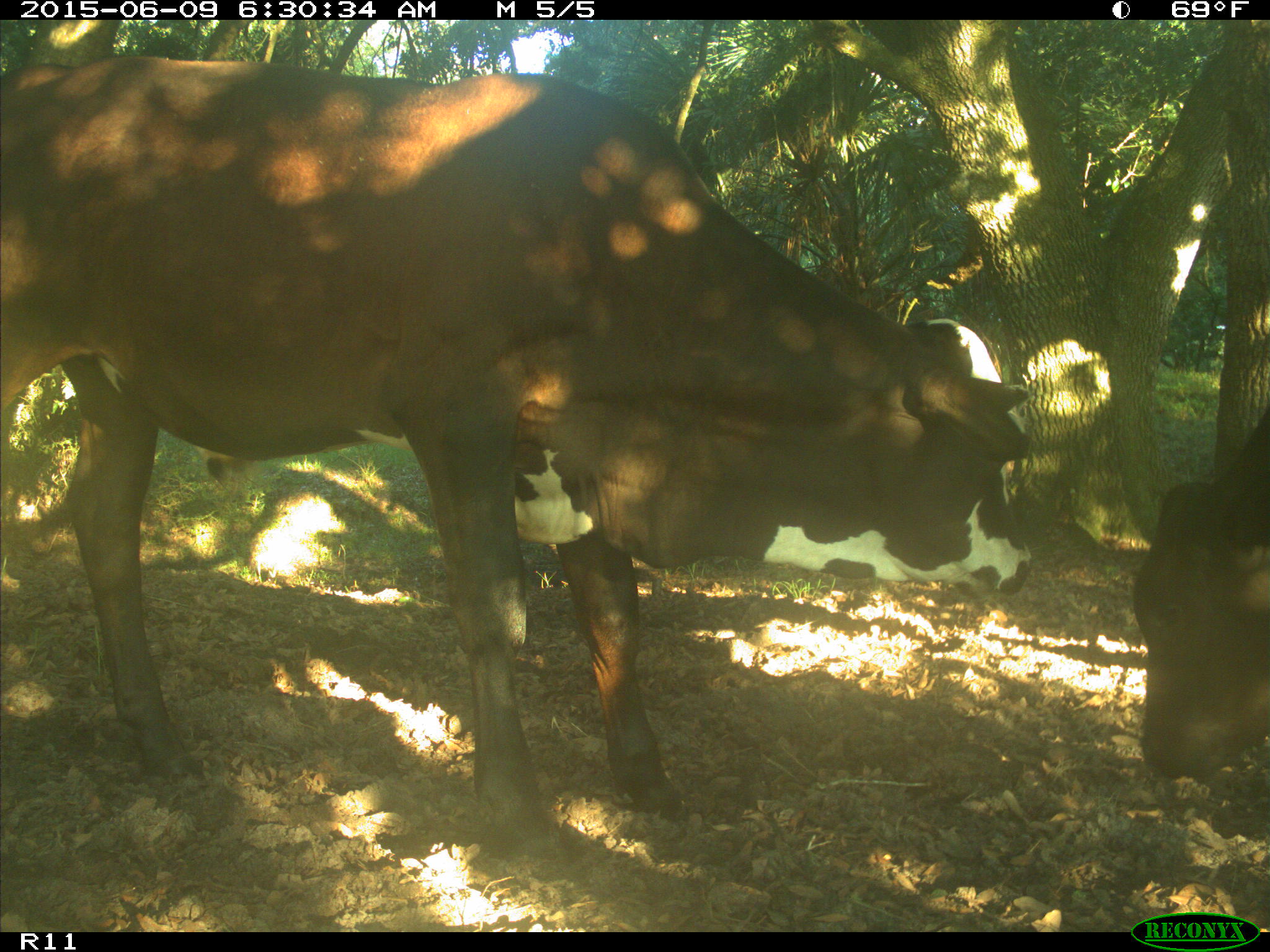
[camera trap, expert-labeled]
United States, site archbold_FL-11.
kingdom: Animalia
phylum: Chordata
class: Mammalia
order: Artiodactyla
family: Bovidae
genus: Bos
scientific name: Bos taurus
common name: domestic cow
Bos taurus (domestic cow).